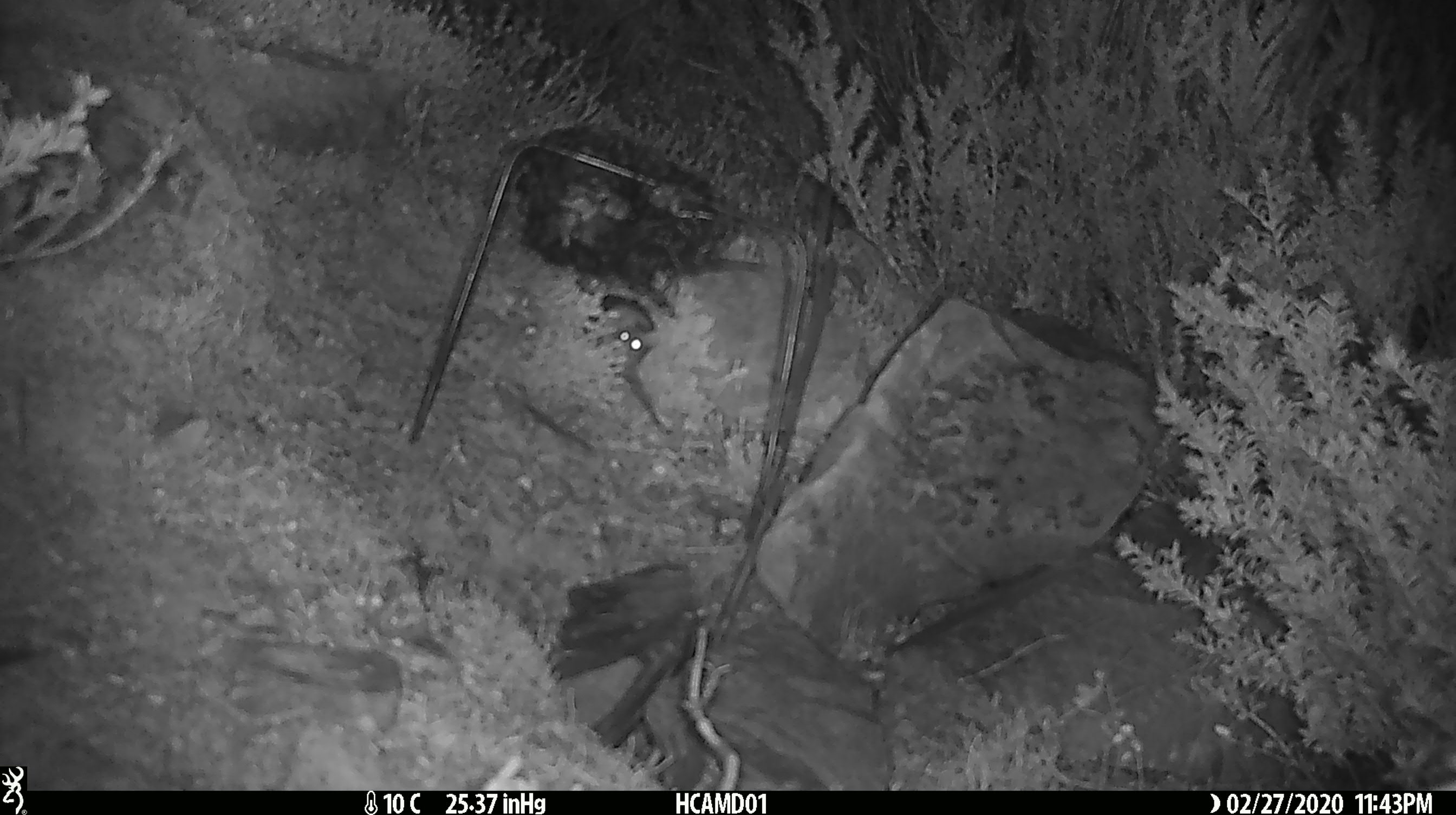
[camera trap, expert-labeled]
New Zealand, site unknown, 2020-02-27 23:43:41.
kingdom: Animalia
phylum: Chordata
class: Mammalia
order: Rodentia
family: Muridae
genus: Mus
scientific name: Mus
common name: mouse